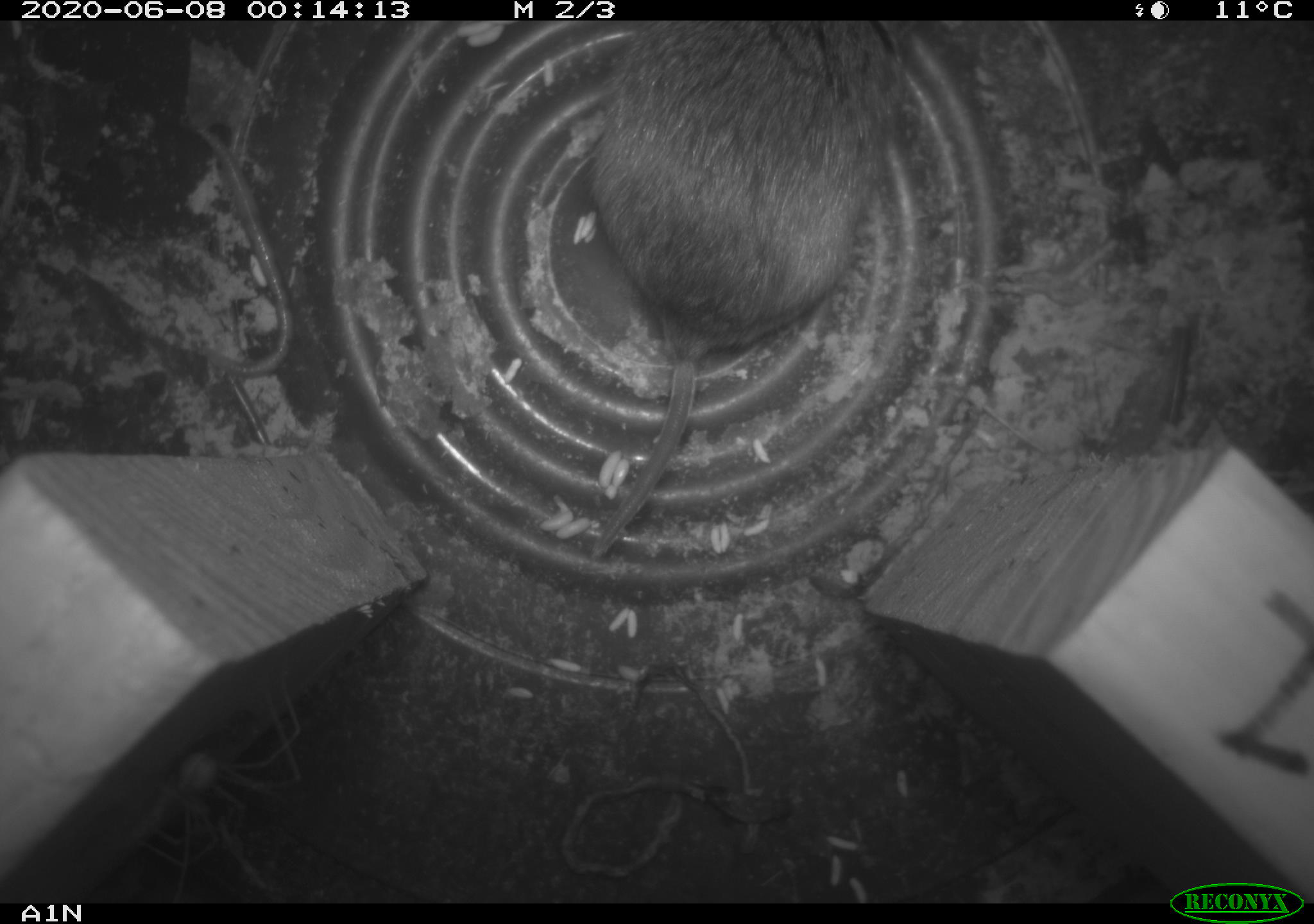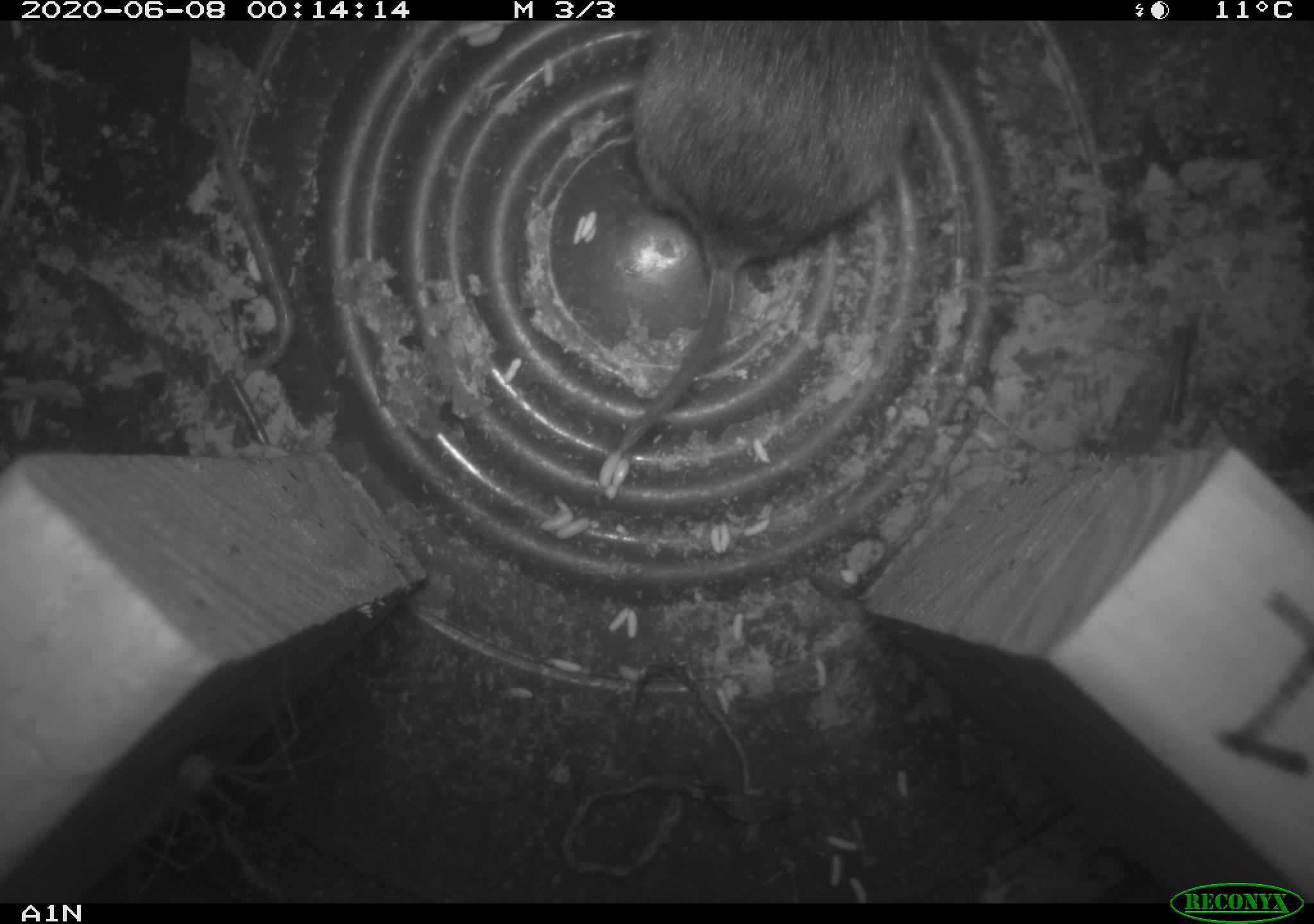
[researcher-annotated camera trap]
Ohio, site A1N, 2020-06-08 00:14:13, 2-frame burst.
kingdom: Animalia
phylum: Chordata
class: Mammalia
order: Rodentia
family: Cricetidae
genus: Microtus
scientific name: Microtus pennsylvanicus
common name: meadow vole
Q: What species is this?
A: Meadow vole (Microtus pennsylvanicus).